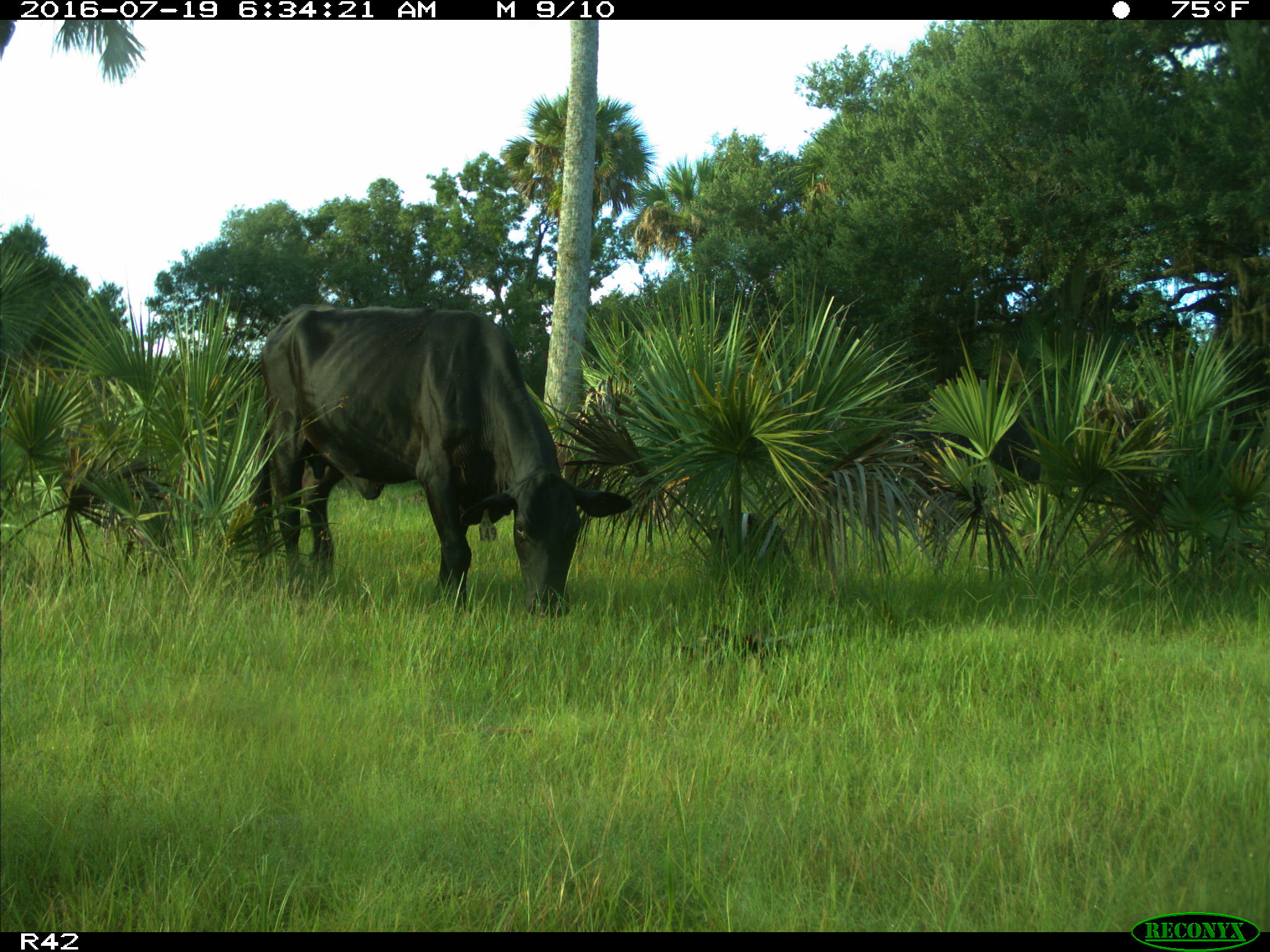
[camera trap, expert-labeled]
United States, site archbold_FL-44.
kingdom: Animalia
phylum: Chordata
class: Mammalia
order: Artiodactyla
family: Bovidae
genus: Bos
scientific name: Bos taurus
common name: domestic cow